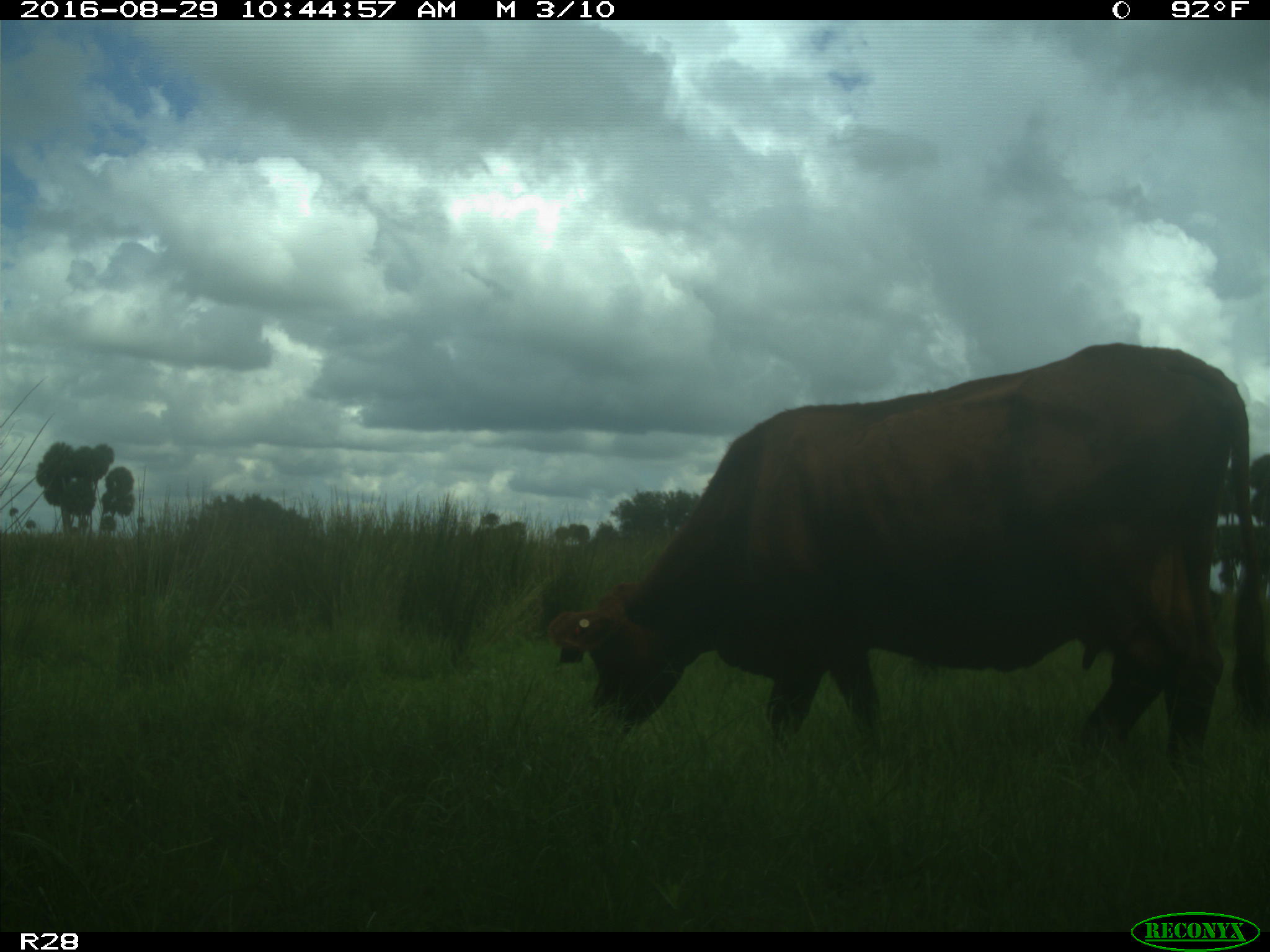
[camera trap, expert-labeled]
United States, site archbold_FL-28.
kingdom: Animalia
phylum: Chordata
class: Mammalia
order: Artiodactyla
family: Bovidae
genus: Bos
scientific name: Bos taurus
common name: domestic cow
Bos taurus (domestic cow).